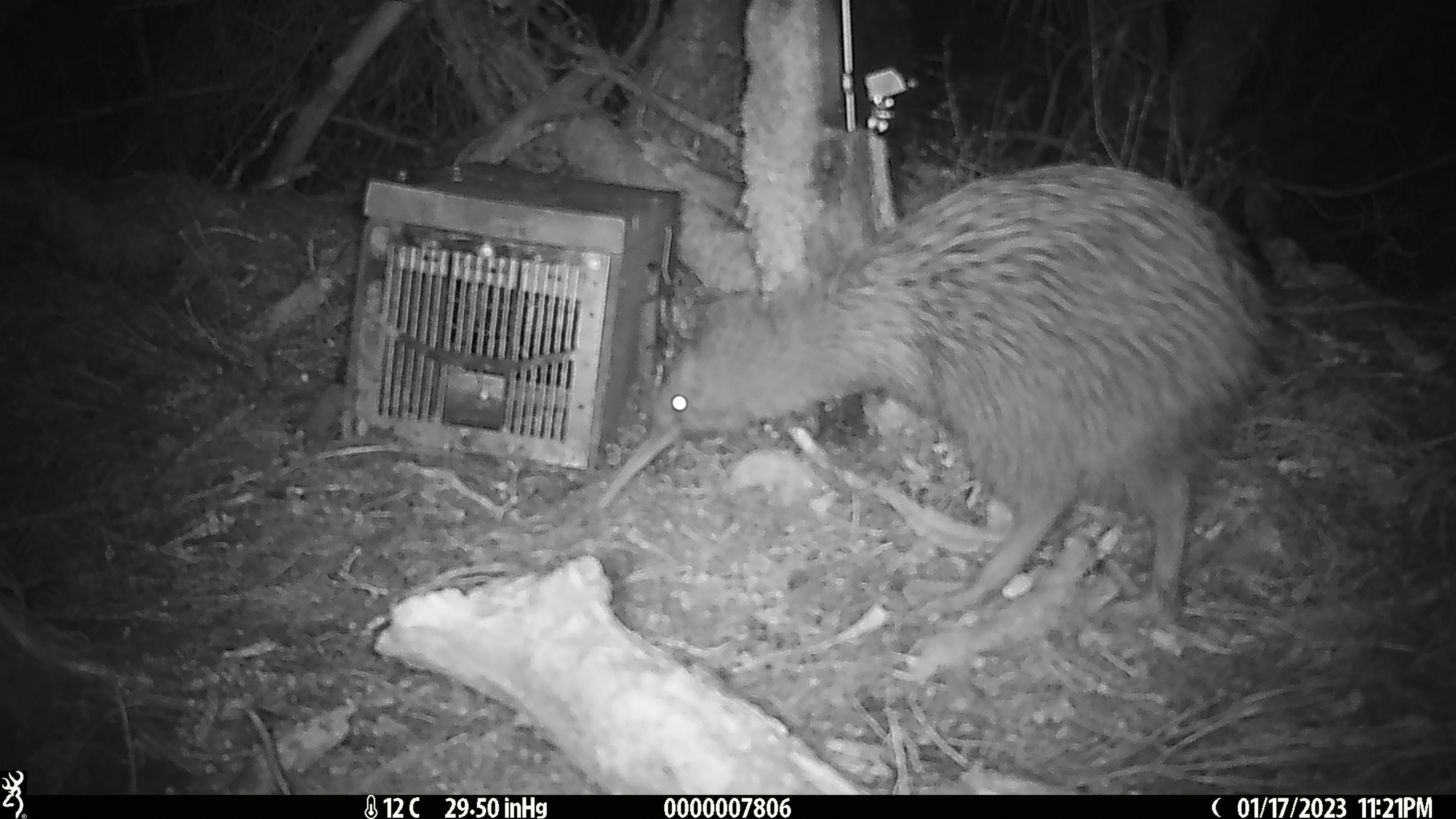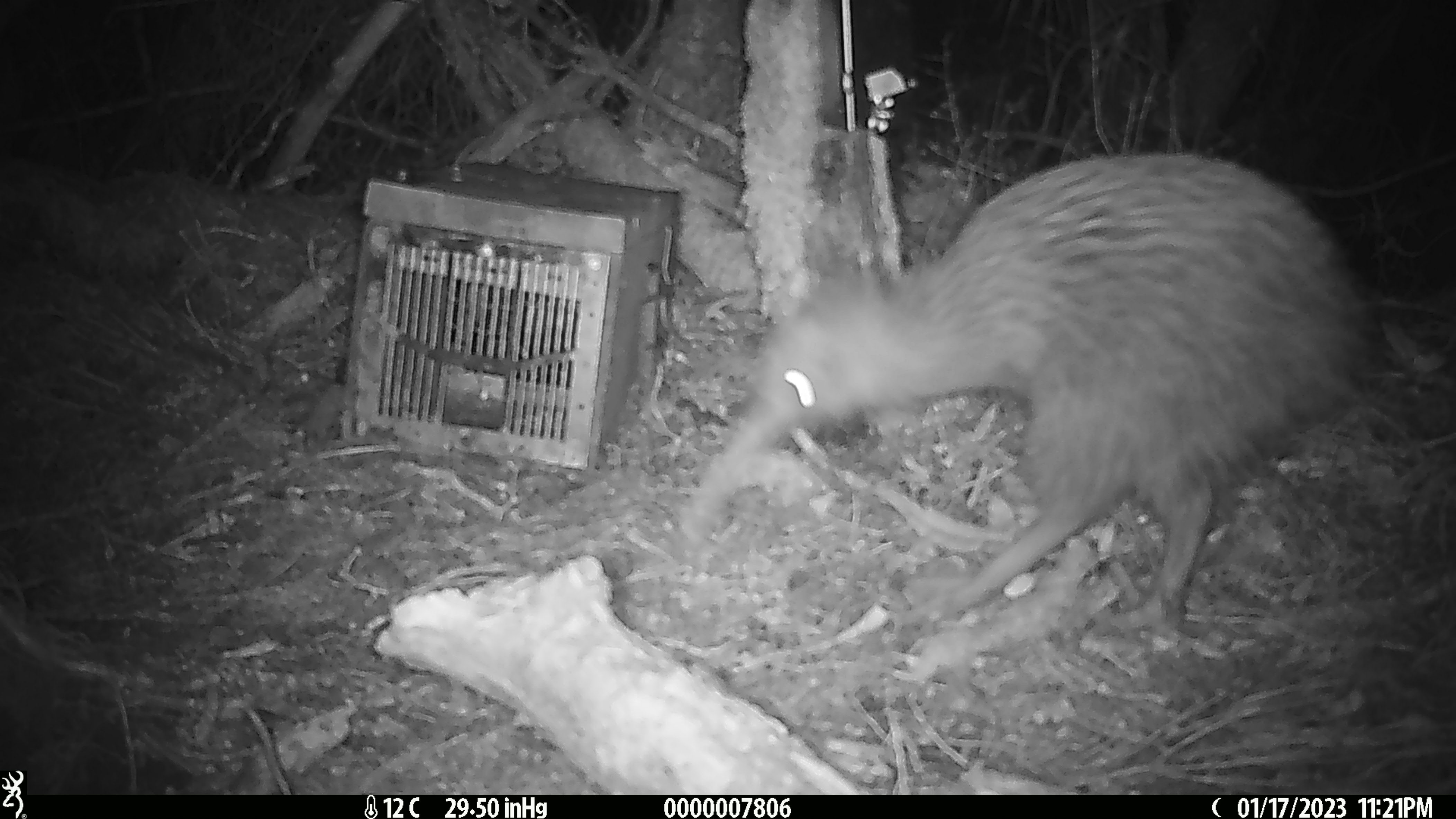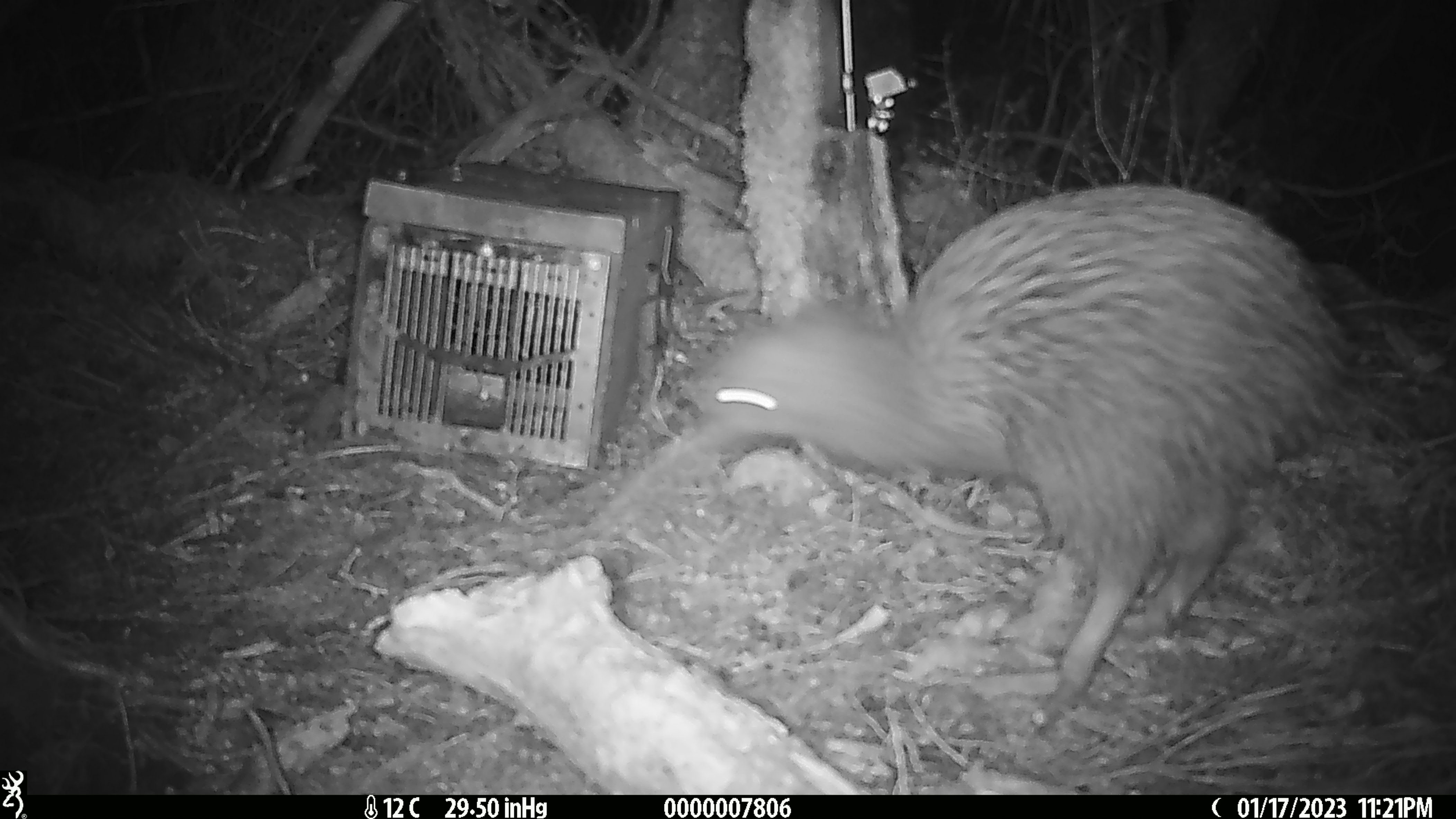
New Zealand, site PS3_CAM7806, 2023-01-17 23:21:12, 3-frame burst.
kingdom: Animalia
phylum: Chordata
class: Aves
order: Apterygiformes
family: Apterygidae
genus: Apteryx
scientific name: Apteryx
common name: kiwi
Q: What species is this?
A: Kiwi (Apteryx).